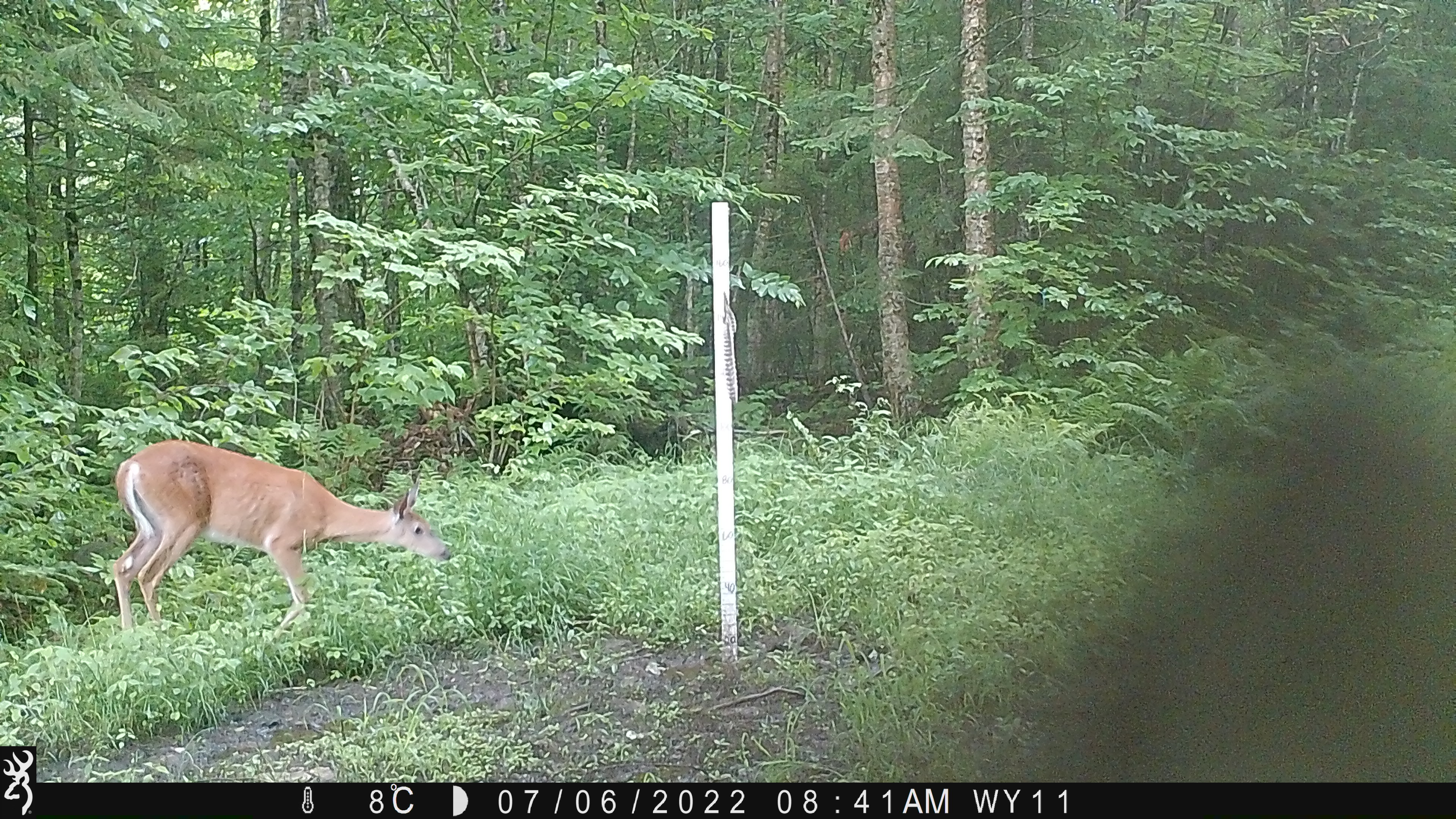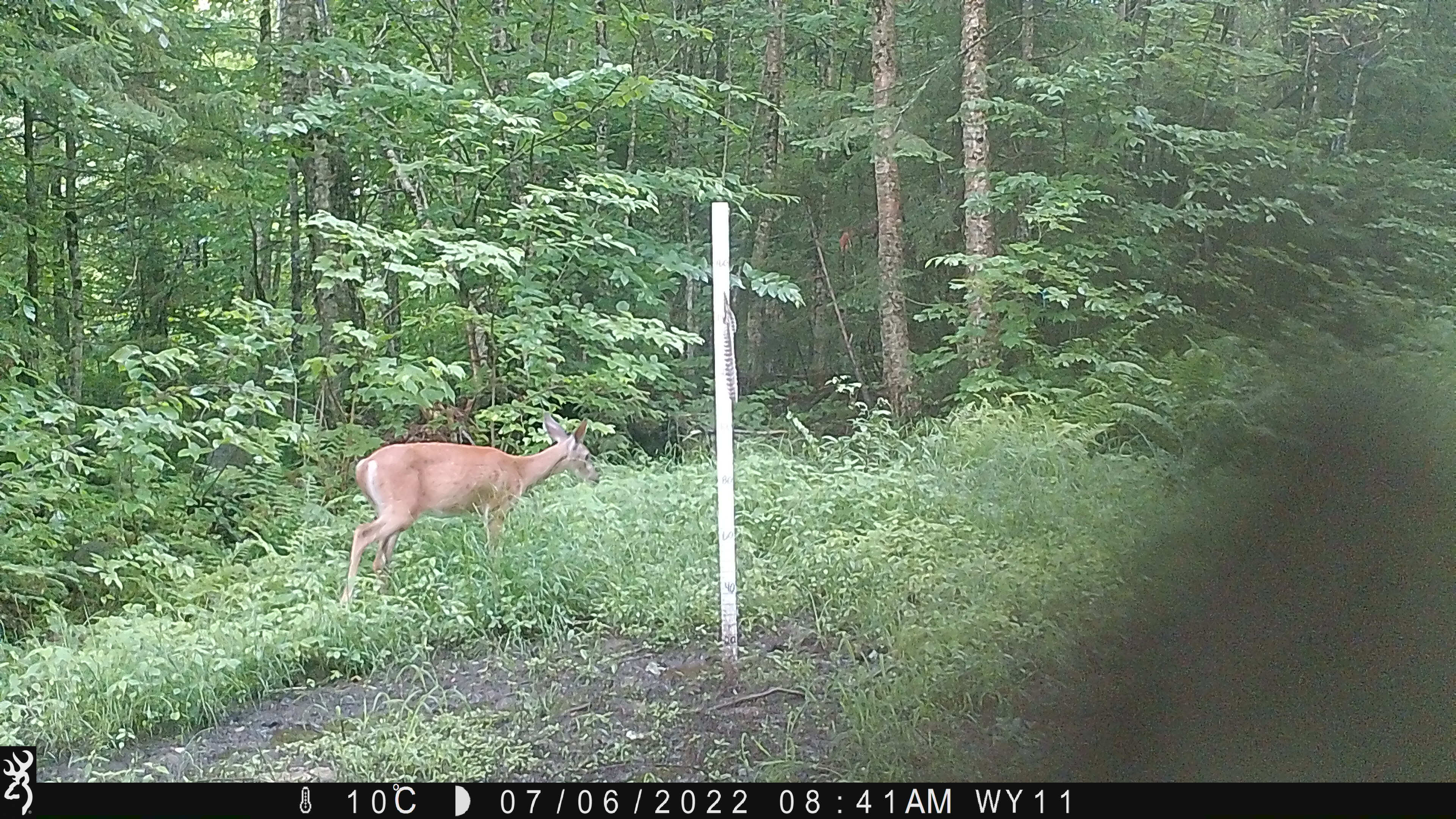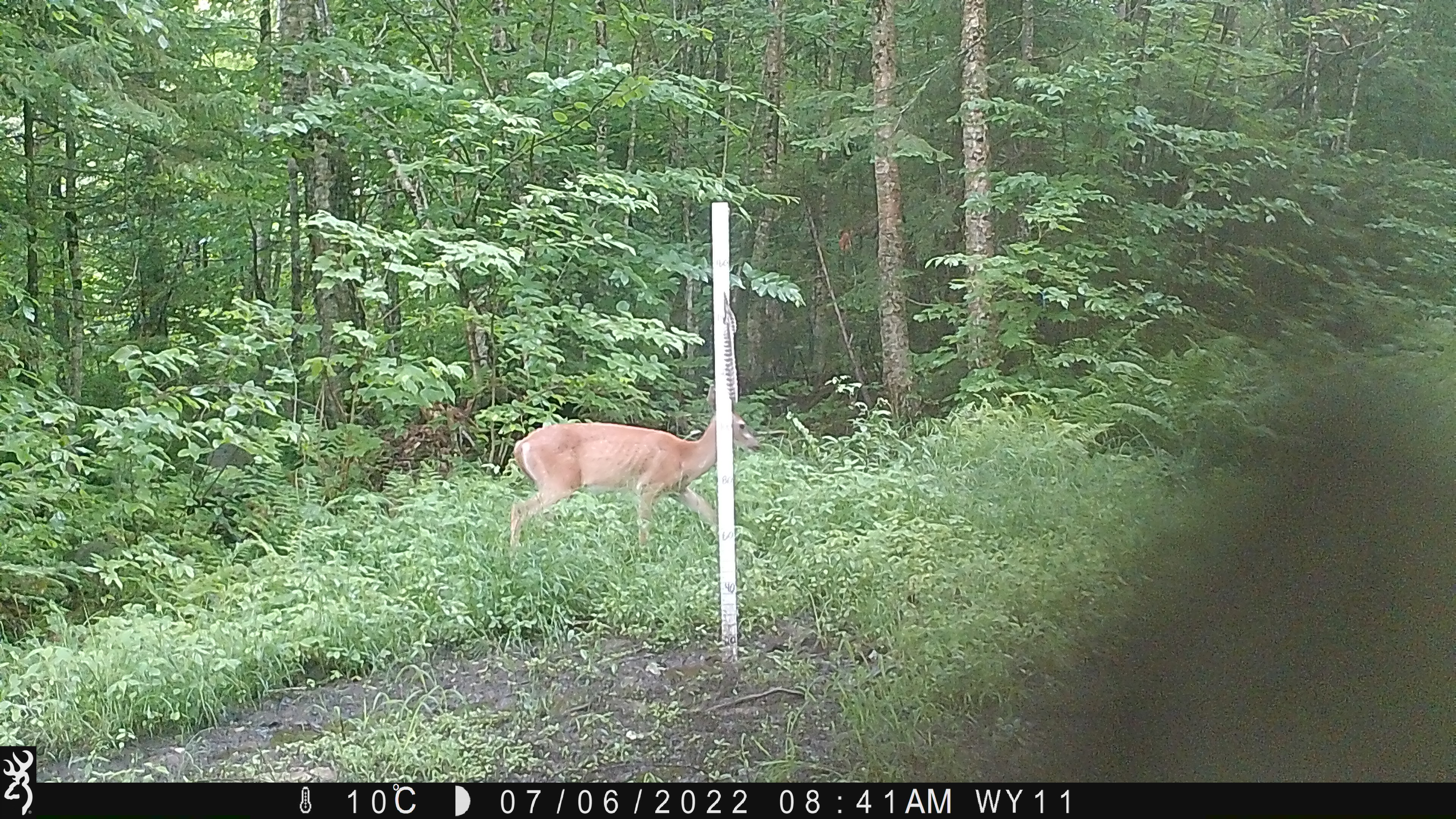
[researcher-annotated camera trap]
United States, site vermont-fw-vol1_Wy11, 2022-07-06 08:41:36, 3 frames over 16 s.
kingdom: Animalia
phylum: Chordata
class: Mammalia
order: Artiodactyla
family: Cervidae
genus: Odocoileus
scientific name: Odocoileus virginianus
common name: white-tailed deer